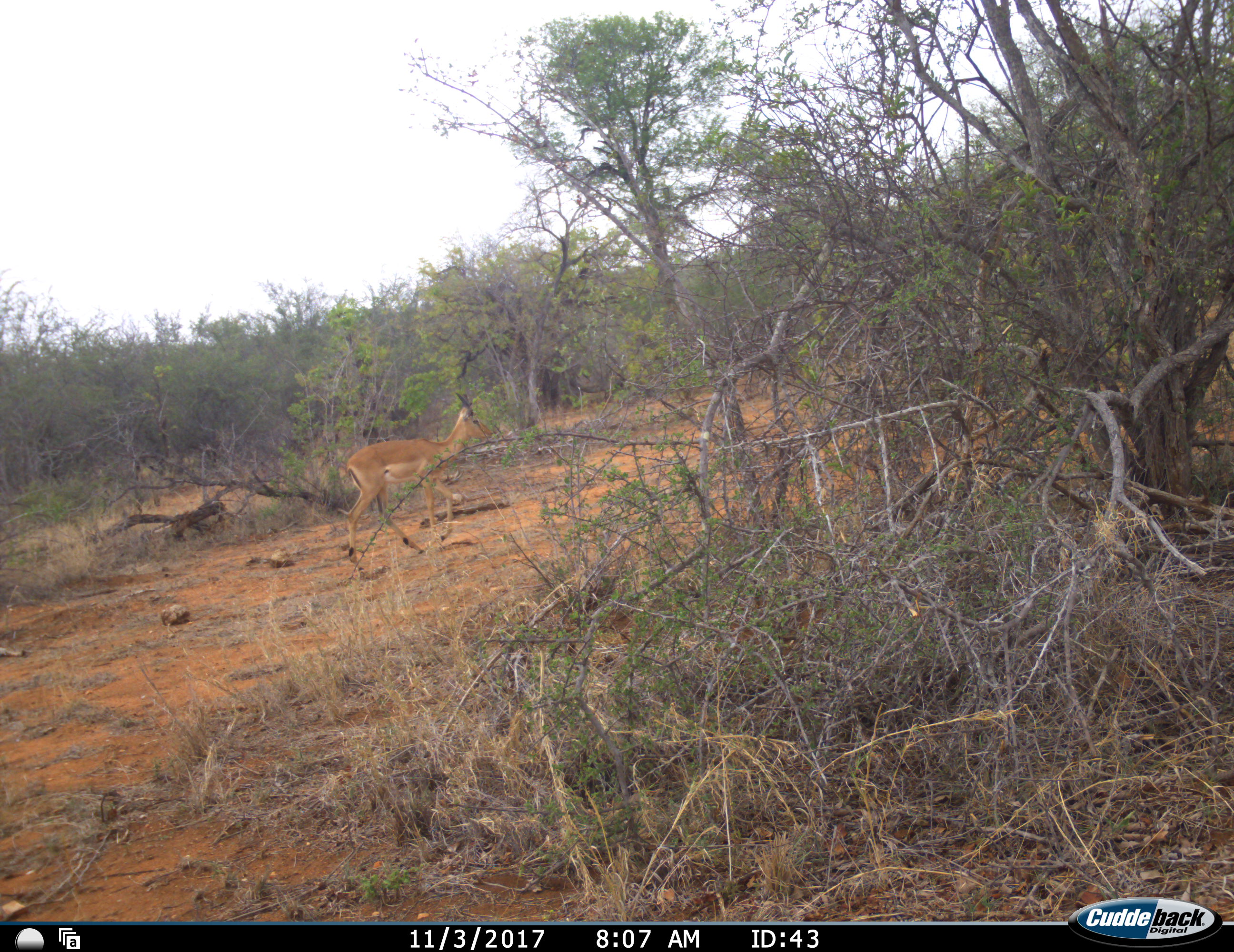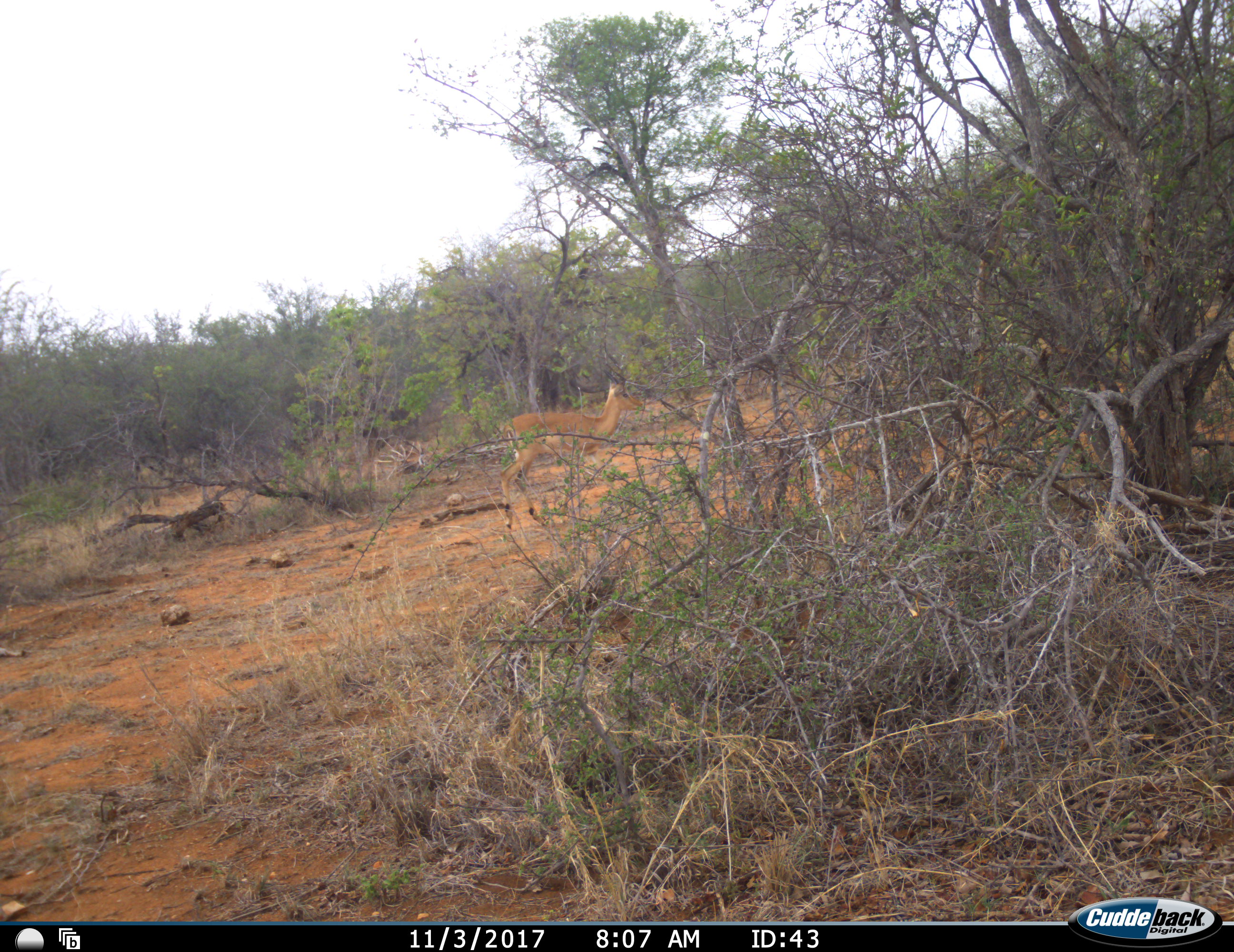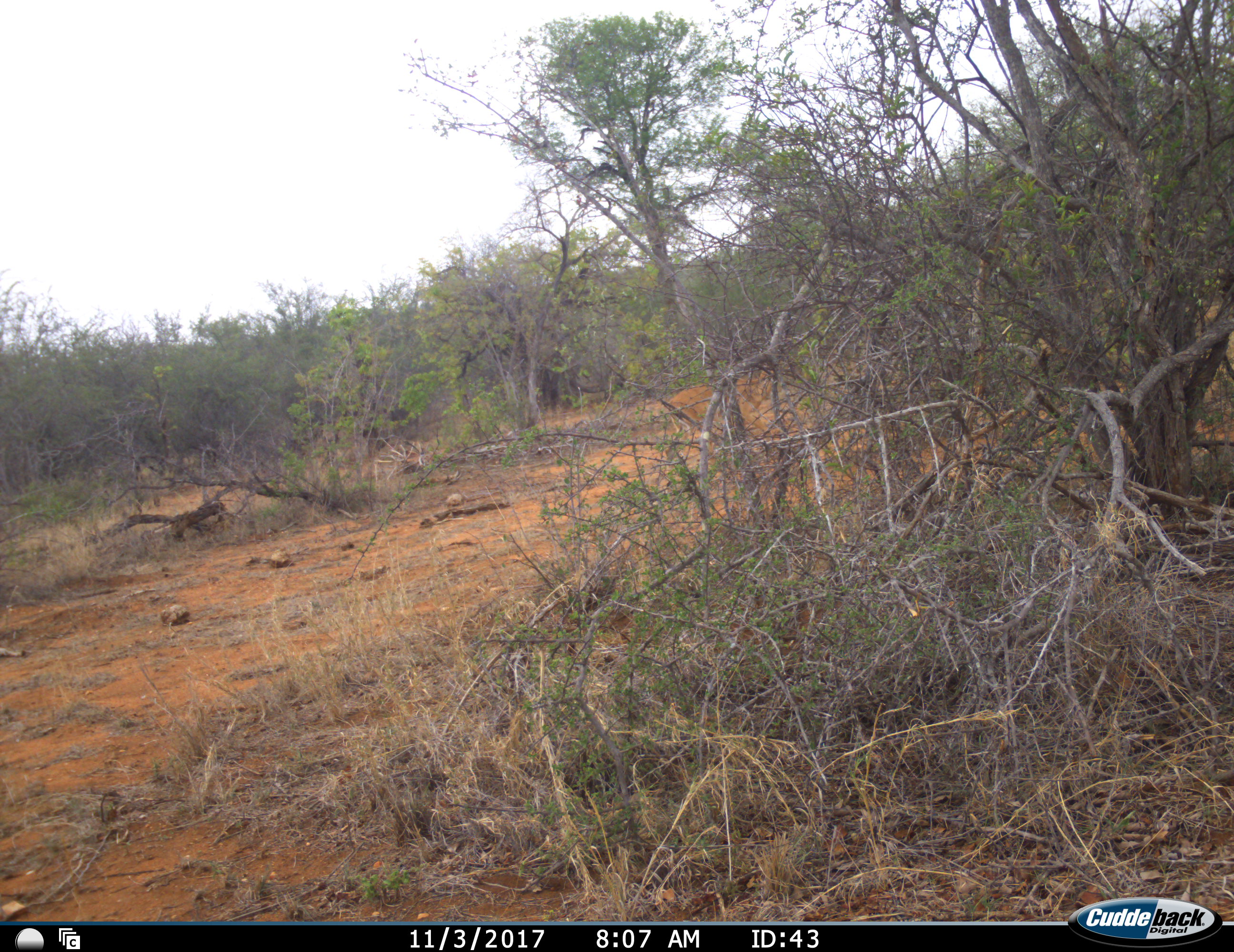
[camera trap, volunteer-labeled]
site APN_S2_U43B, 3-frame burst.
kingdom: Animalia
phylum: Chordata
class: Mammalia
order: Artiodactyla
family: Bovidae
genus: Aepyceros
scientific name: Aepyceros melampus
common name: impala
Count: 1.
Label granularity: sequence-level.